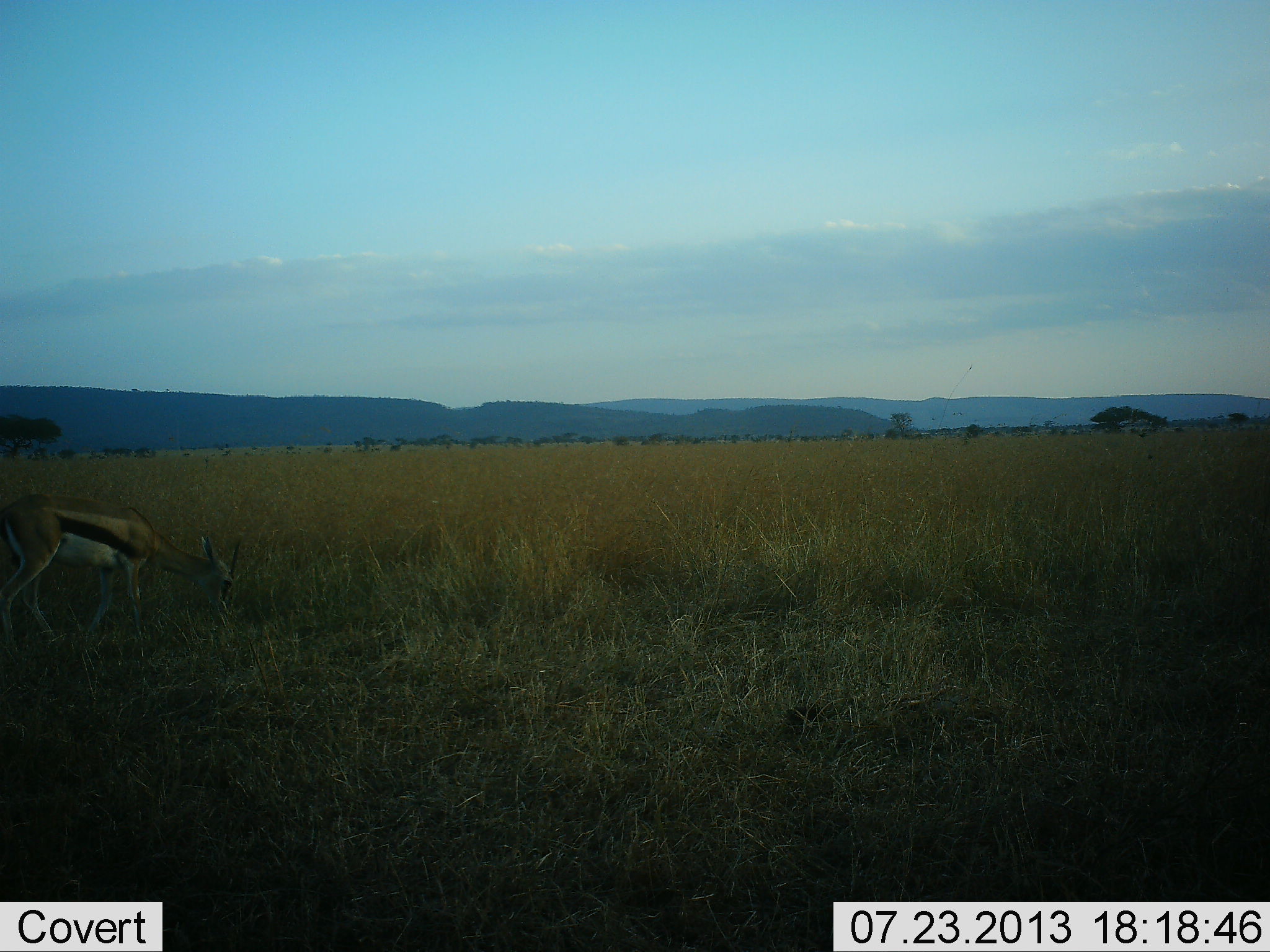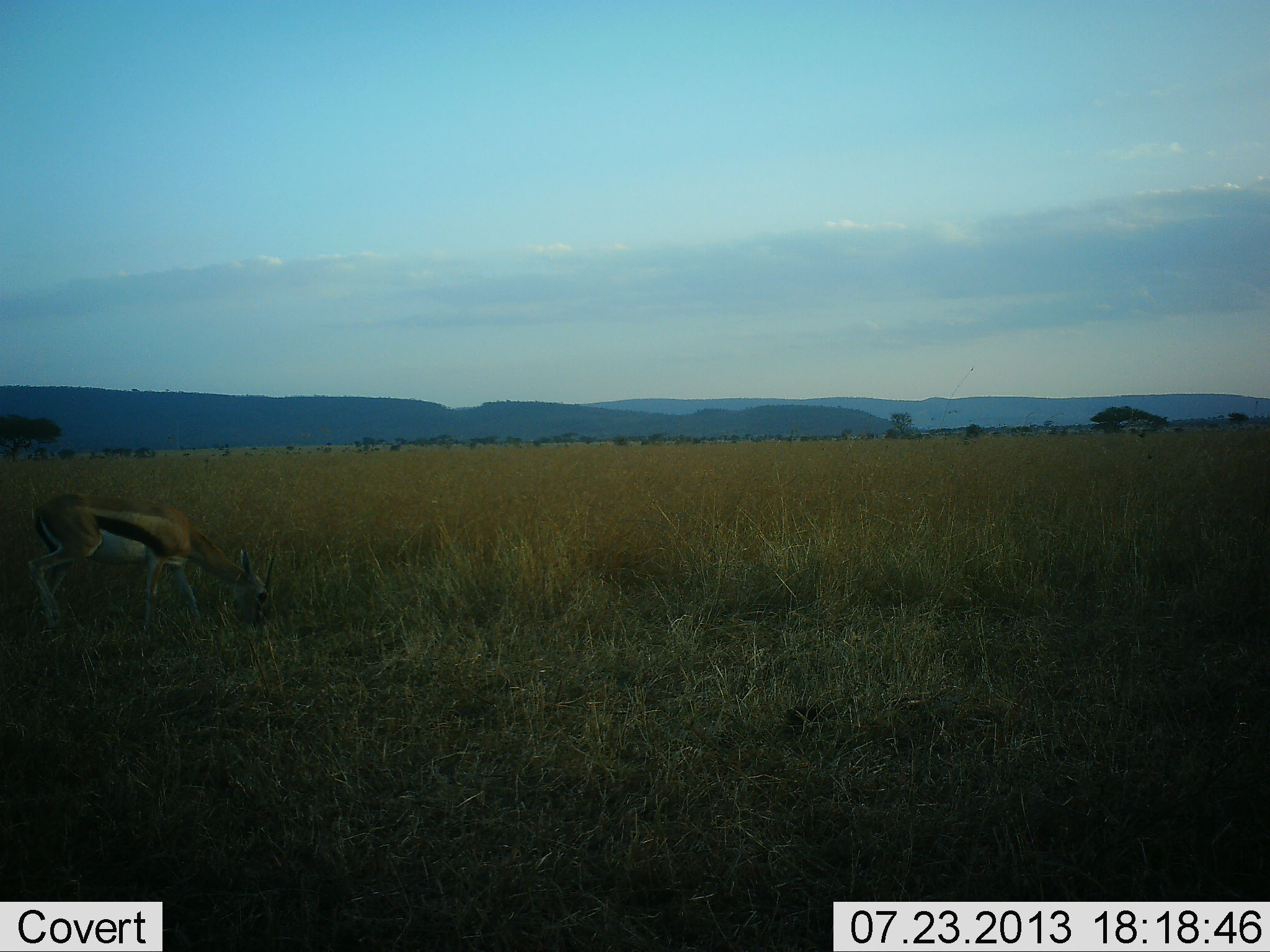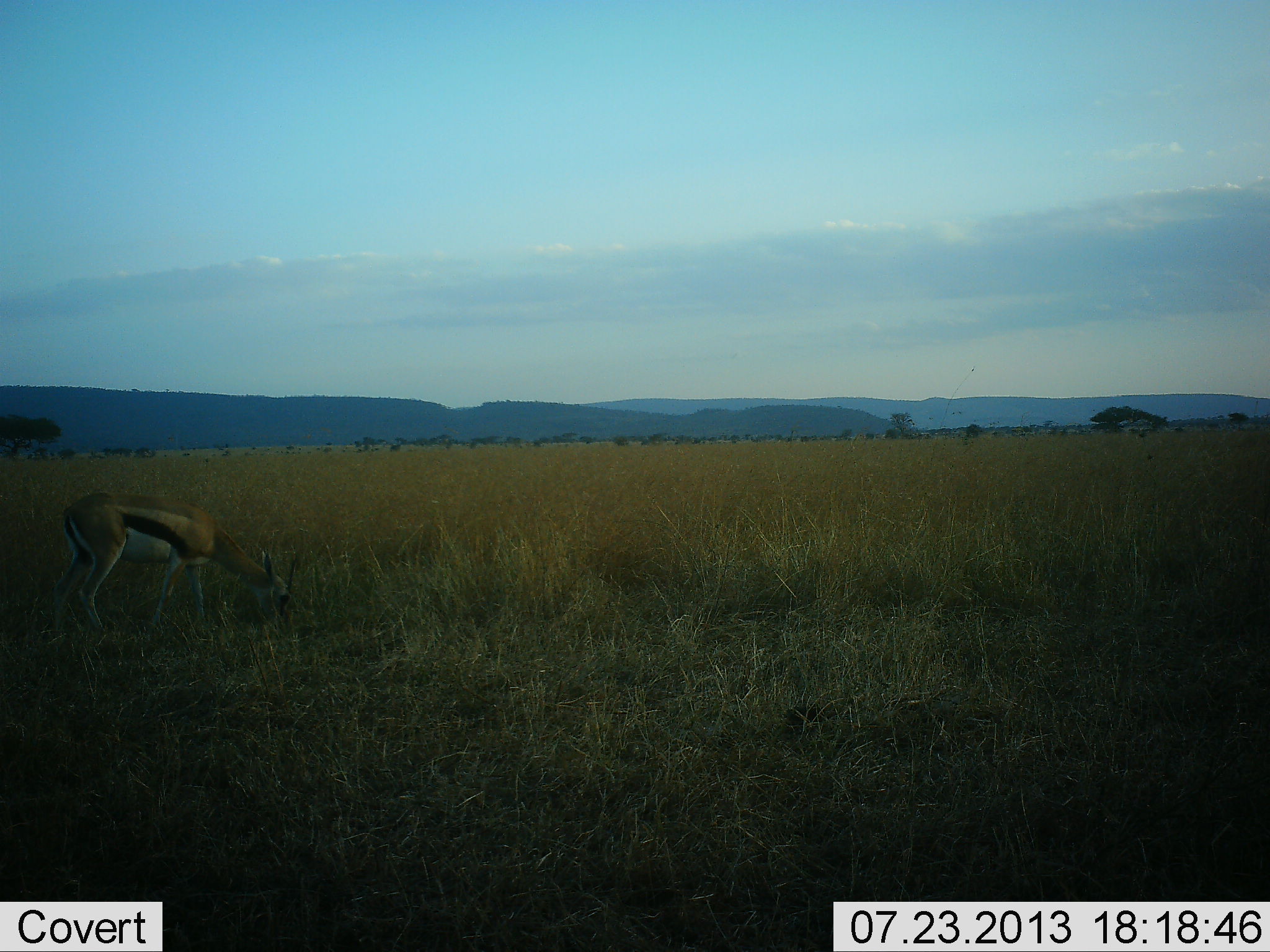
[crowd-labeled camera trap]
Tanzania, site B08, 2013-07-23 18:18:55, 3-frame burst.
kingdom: Animalia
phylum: Chordata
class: Mammalia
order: Artiodactyla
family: Bovidae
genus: Eudorcas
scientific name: Eudorcas thomsonii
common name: thomson's gazelle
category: gazellethomsons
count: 1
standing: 20%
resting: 0%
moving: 60%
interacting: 0%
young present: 0%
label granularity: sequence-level